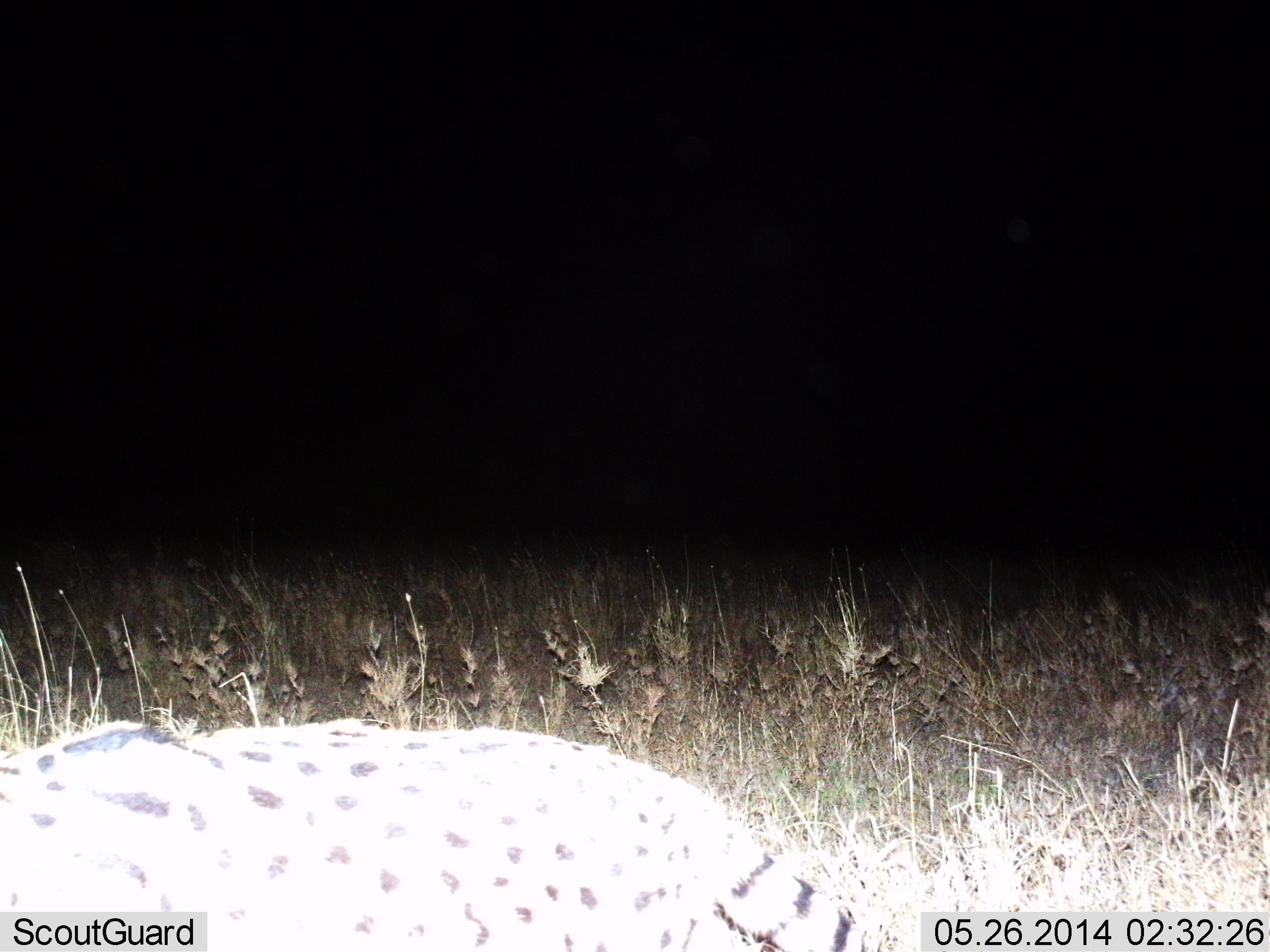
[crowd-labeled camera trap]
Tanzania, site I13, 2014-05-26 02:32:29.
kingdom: Animalia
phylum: Chordata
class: Mammalia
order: Carnivora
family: Felidae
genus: Leptailurus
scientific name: Leptailurus serval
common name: serval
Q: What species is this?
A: Serval (Leptailurus serval).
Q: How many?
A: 1.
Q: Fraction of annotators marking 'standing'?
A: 30%.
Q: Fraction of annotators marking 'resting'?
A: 10%.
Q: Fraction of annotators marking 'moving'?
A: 60%.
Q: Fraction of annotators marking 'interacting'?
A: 0%.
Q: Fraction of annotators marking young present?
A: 0%.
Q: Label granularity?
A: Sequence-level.